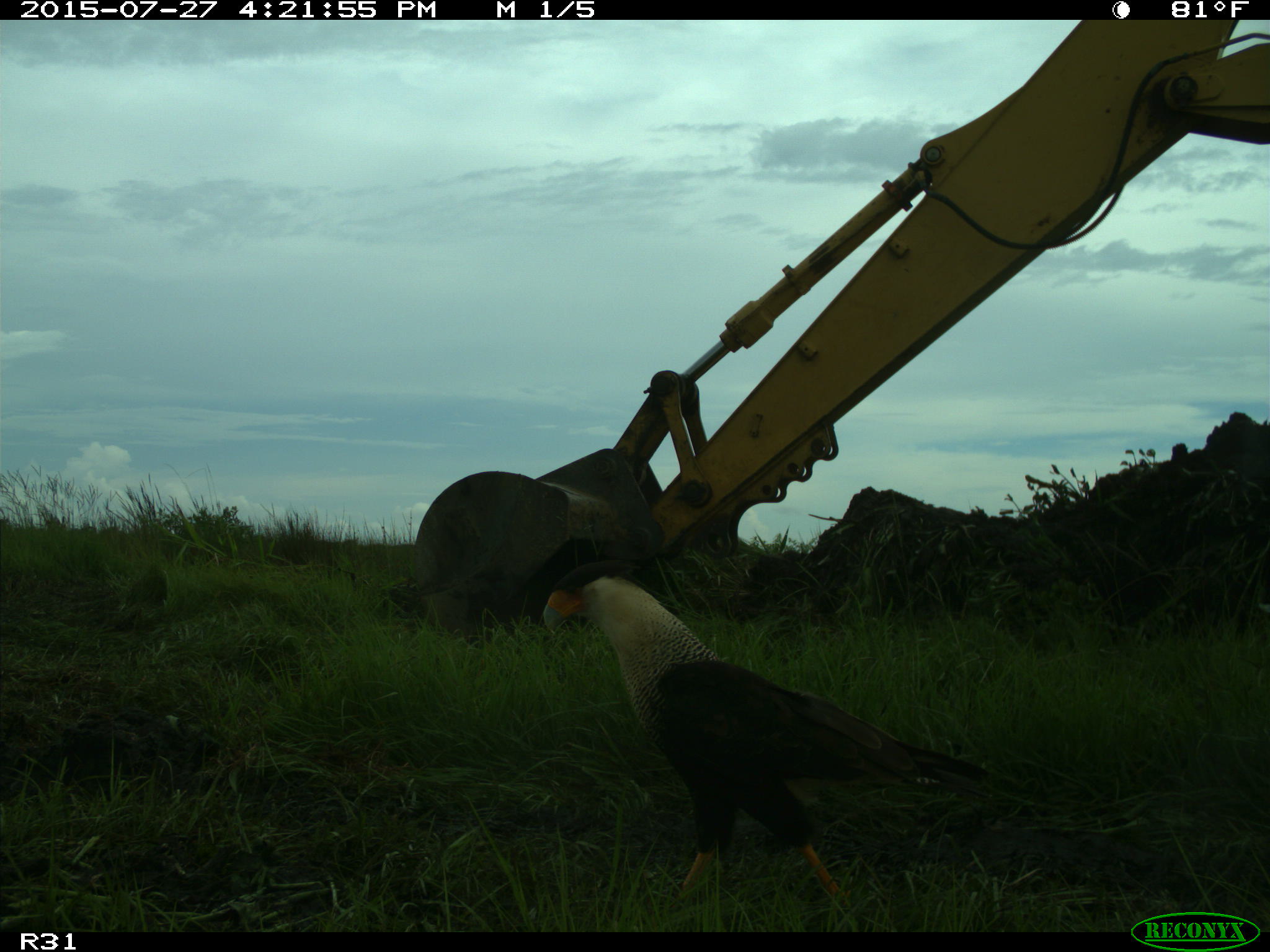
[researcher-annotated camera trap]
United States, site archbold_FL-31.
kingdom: Animalia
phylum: Chordata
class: Aves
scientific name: Aves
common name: birds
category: unidentified bird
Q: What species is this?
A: Unidentified bird (birds) (Aves).